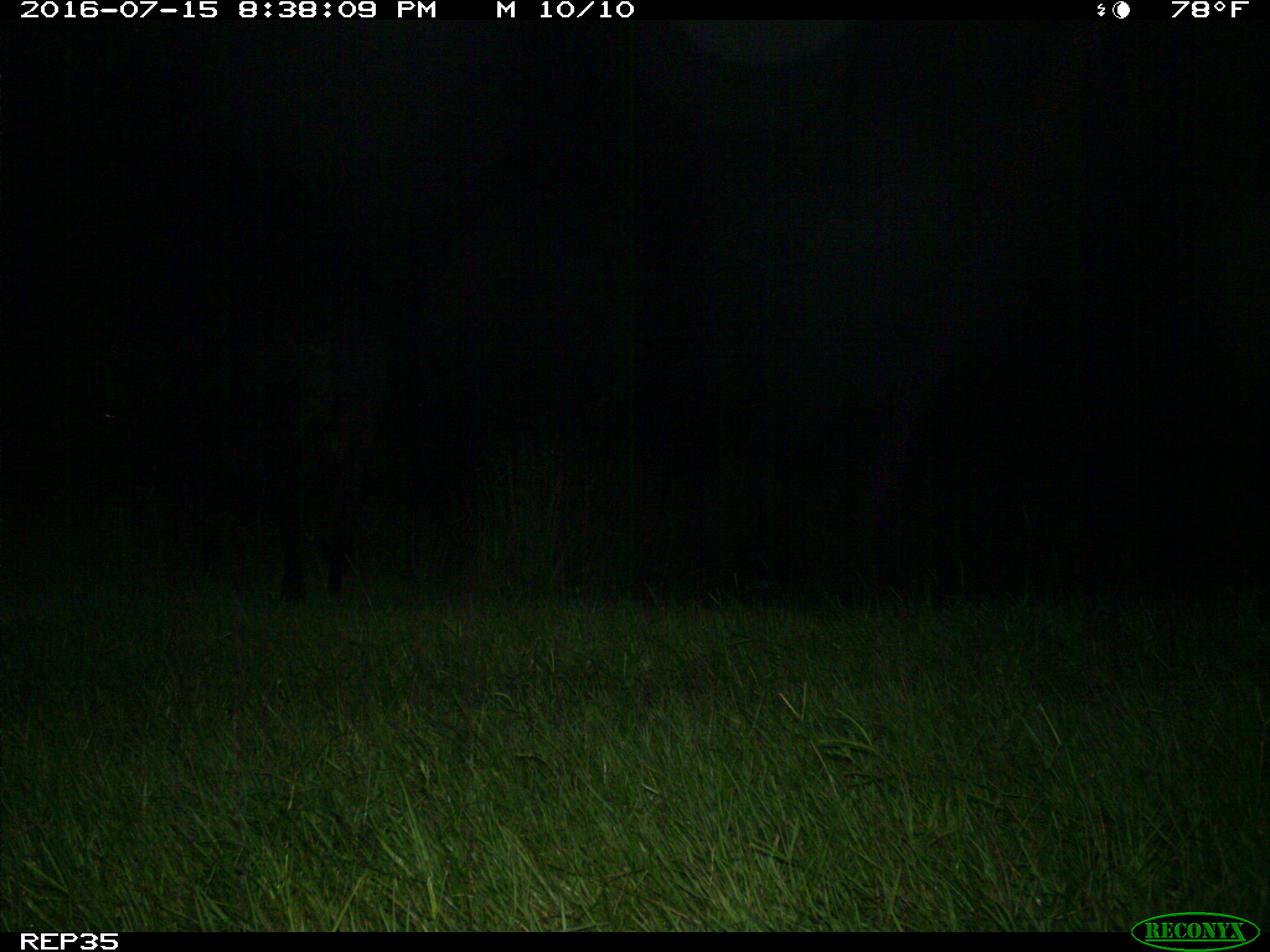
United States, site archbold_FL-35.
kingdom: Animalia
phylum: Chordata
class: Mammalia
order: Artiodactyla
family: Bovidae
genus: Bos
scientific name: Bos taurus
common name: domestic cow